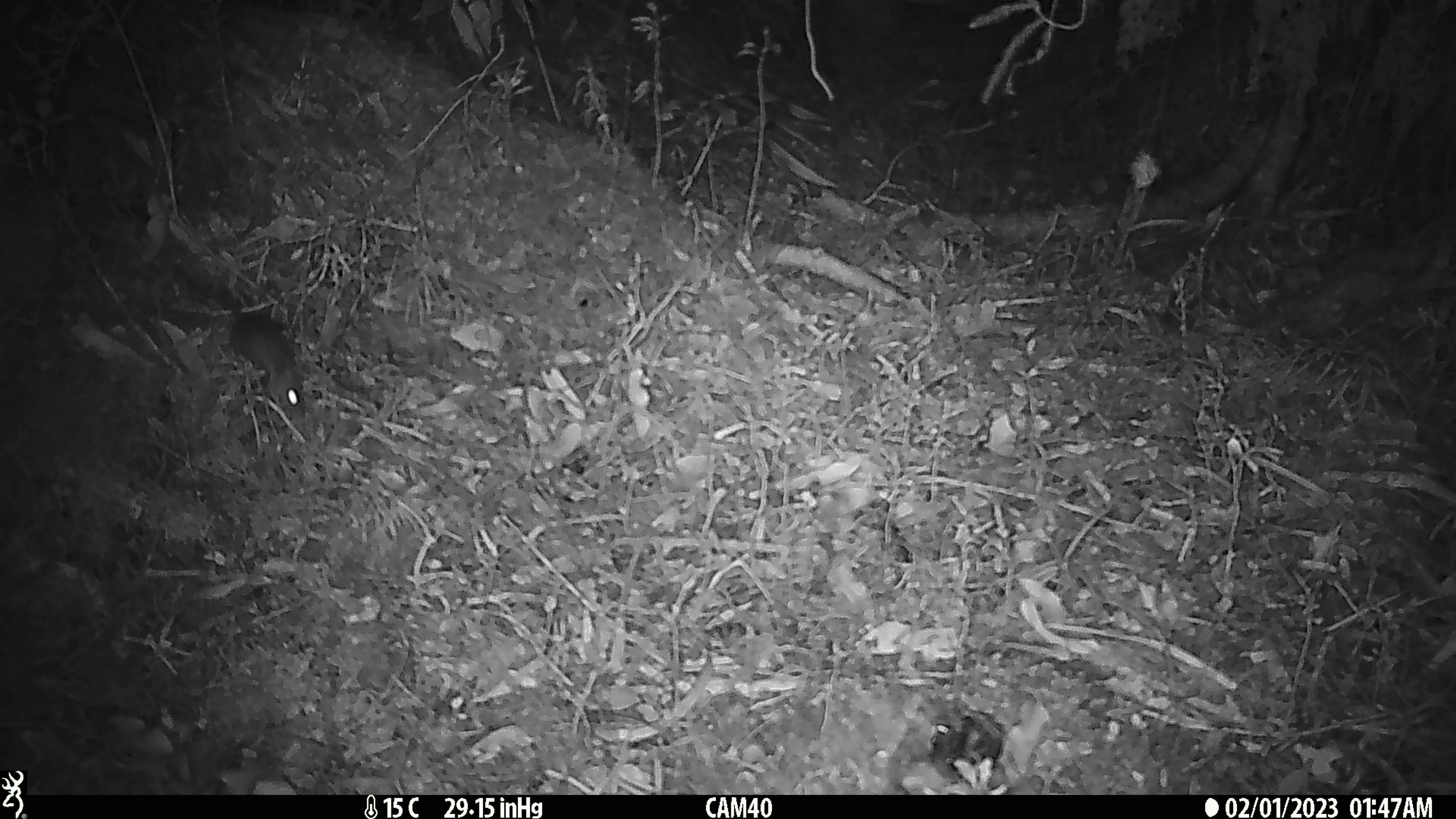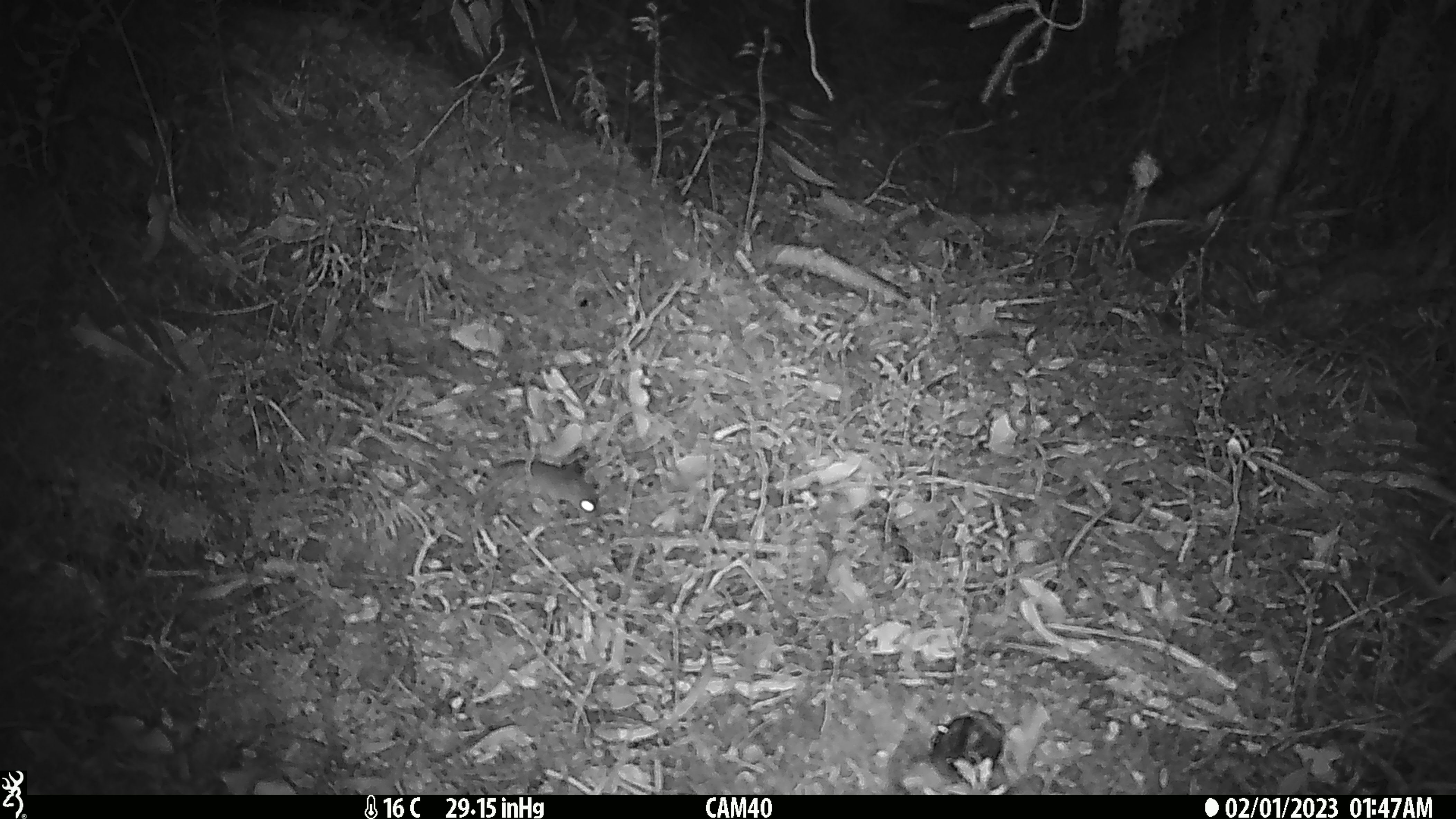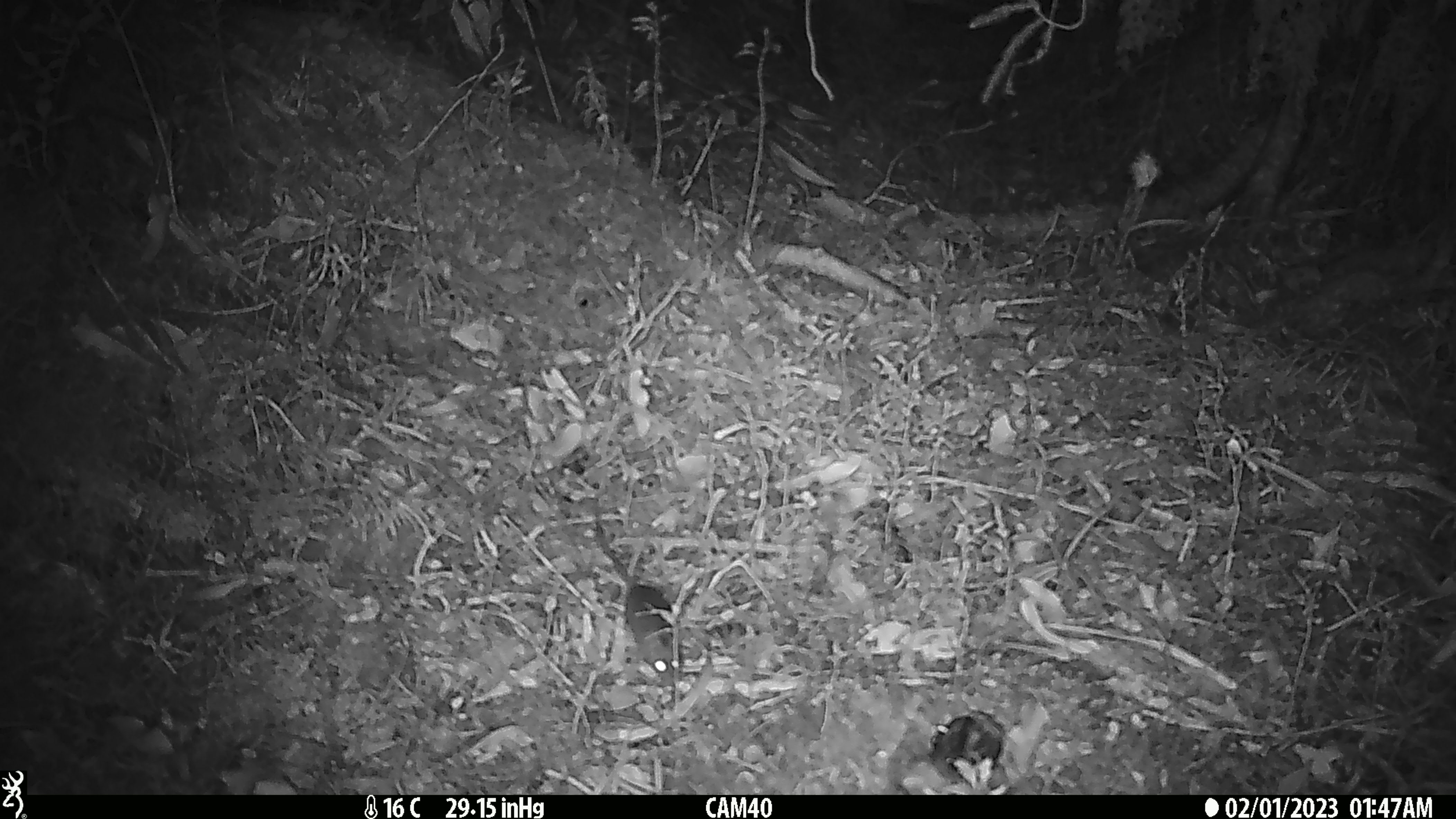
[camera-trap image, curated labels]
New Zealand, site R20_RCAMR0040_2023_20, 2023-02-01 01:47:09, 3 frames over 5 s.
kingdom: Animalia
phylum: Chordata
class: Mammalia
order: Rodentia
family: Muridae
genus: Mus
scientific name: Mus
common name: mouse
Mouse (Mus).